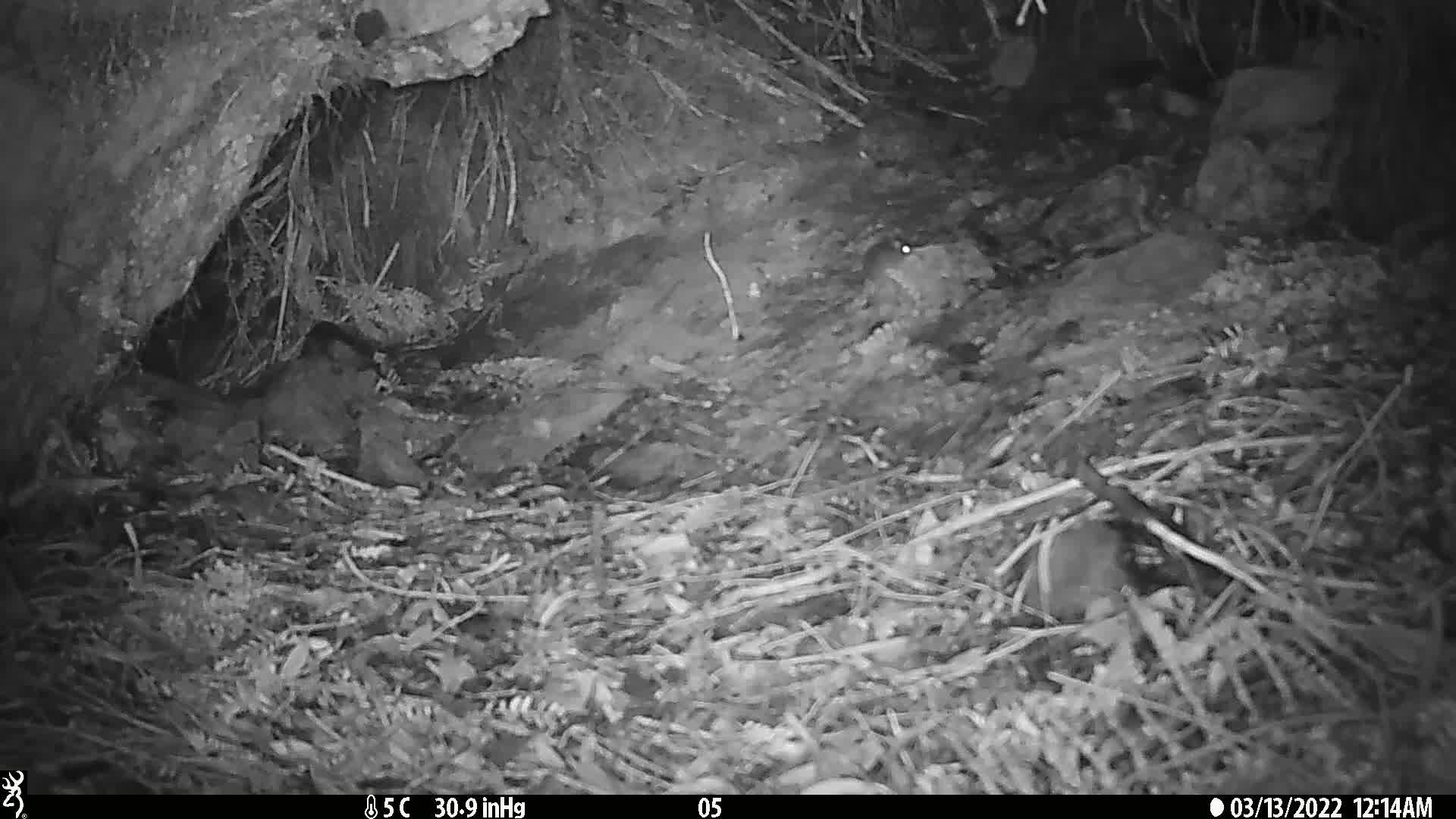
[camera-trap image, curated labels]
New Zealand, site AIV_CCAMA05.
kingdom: Animalia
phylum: Chordata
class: Mammalia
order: Rodentia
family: Muridae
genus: Mus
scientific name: Mus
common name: mouse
Mouse (Mus).